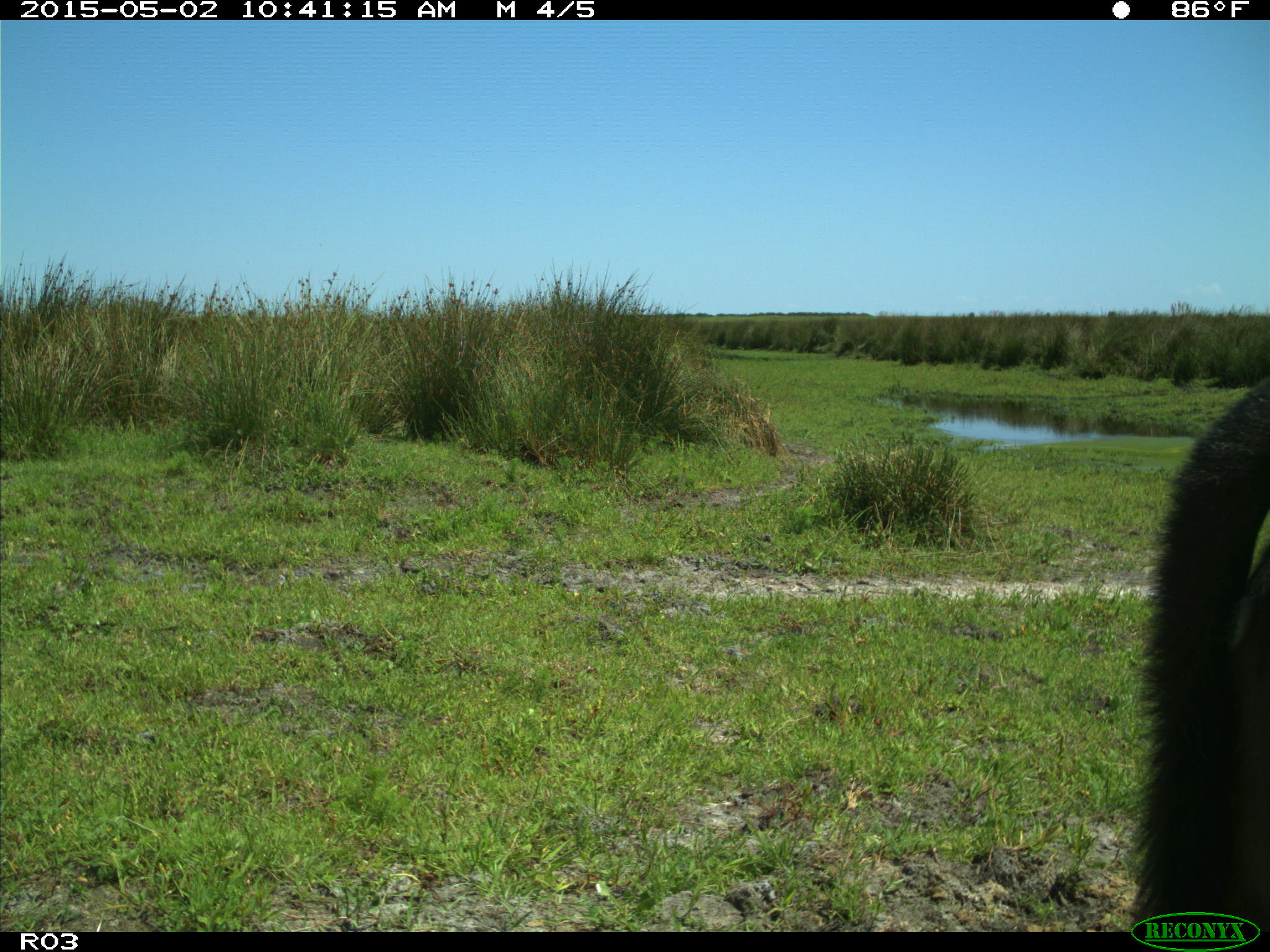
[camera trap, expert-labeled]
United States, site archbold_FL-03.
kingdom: Animalia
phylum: Chordata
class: Mammalia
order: Artiodactyla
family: Bovidae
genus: Bos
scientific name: Bos taurus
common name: domestic cow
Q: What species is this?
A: Bos taurus (domestic cow).